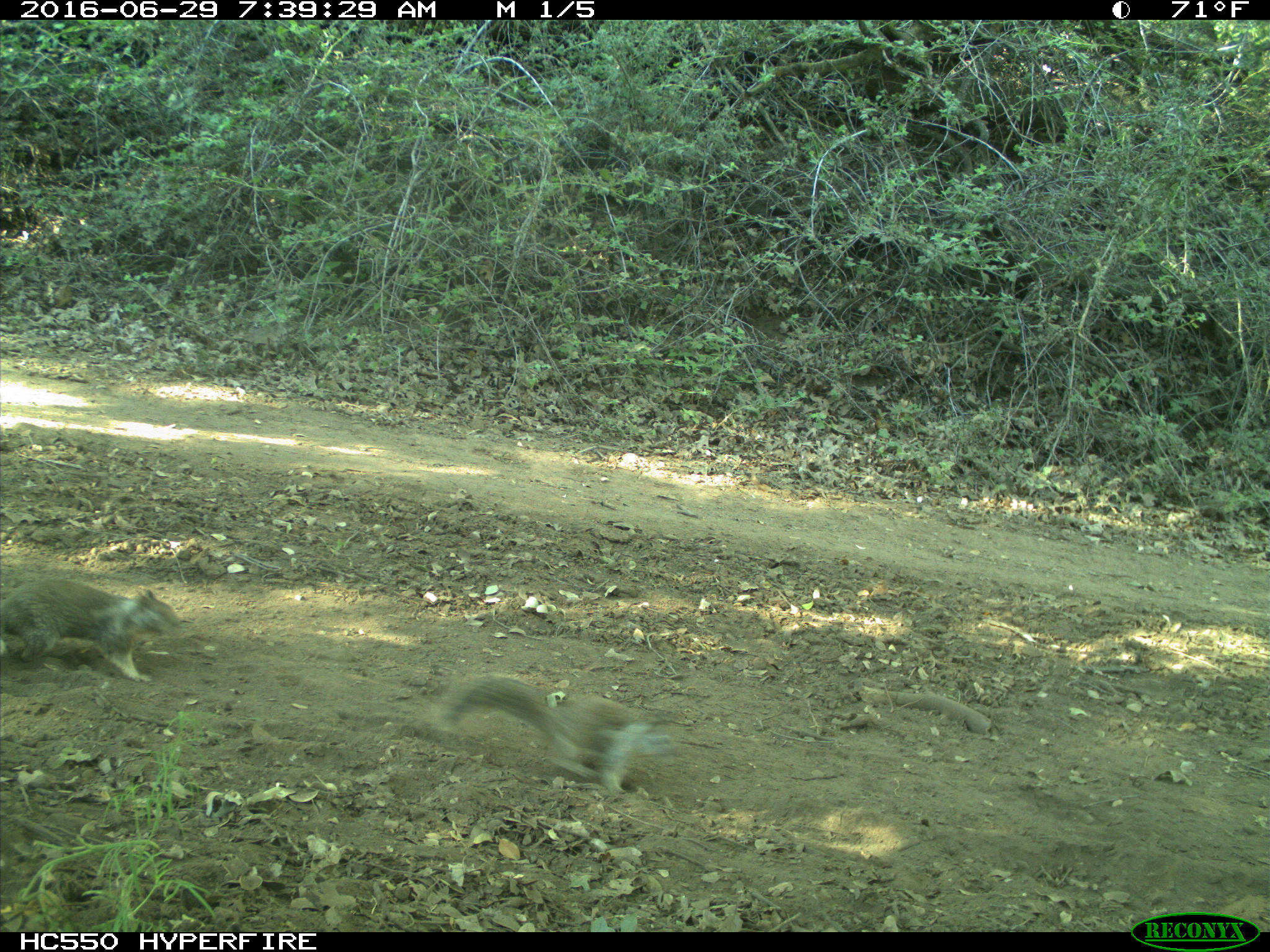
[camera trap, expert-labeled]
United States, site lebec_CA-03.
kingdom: Animalia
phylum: Chordata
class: Mammalia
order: Rodentia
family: Sciuridae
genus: Otospermophilus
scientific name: Otospermophilus beecheyi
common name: california ground squirrel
Otospermophilus beecheyi (california ground squirrel).